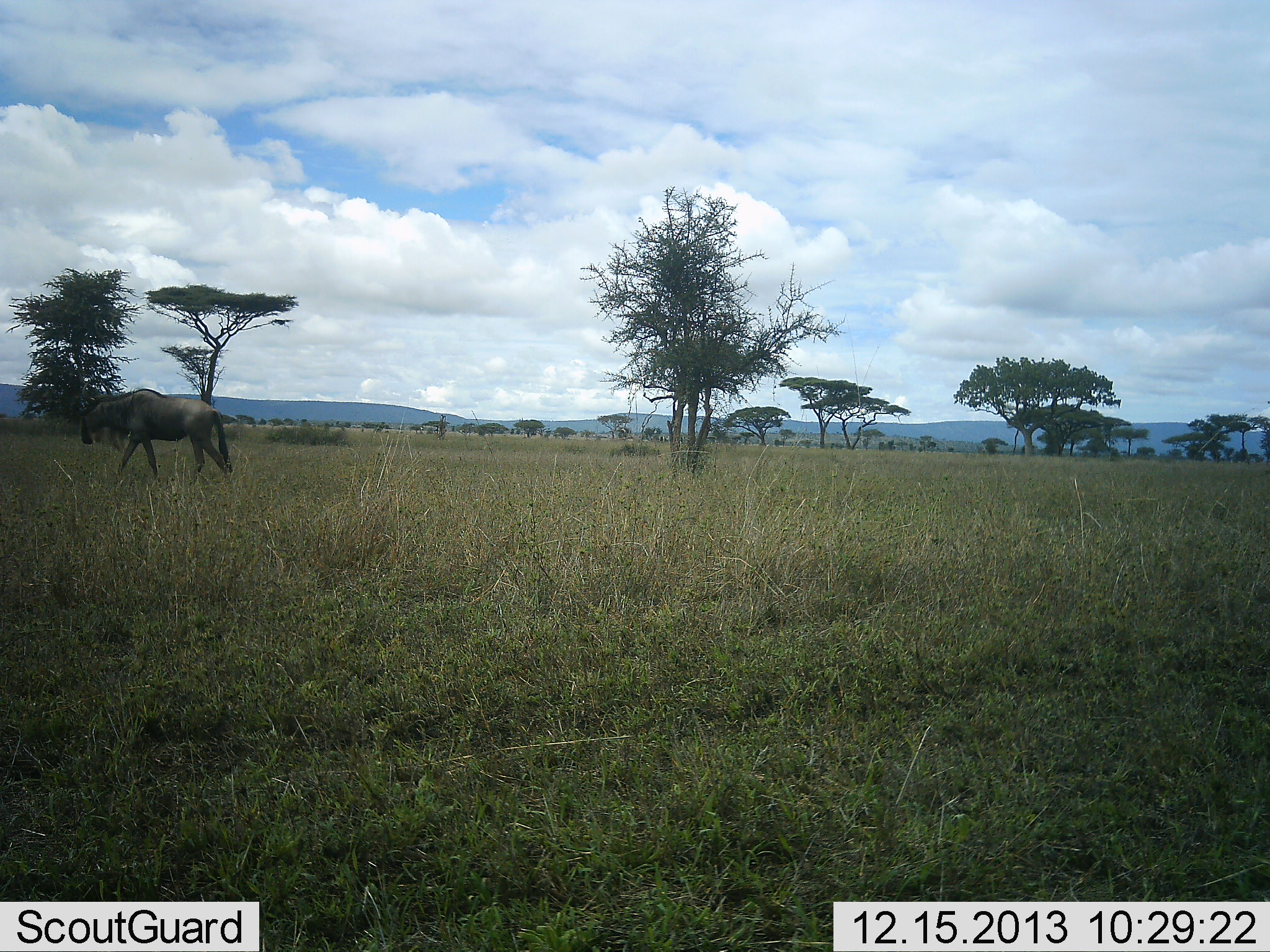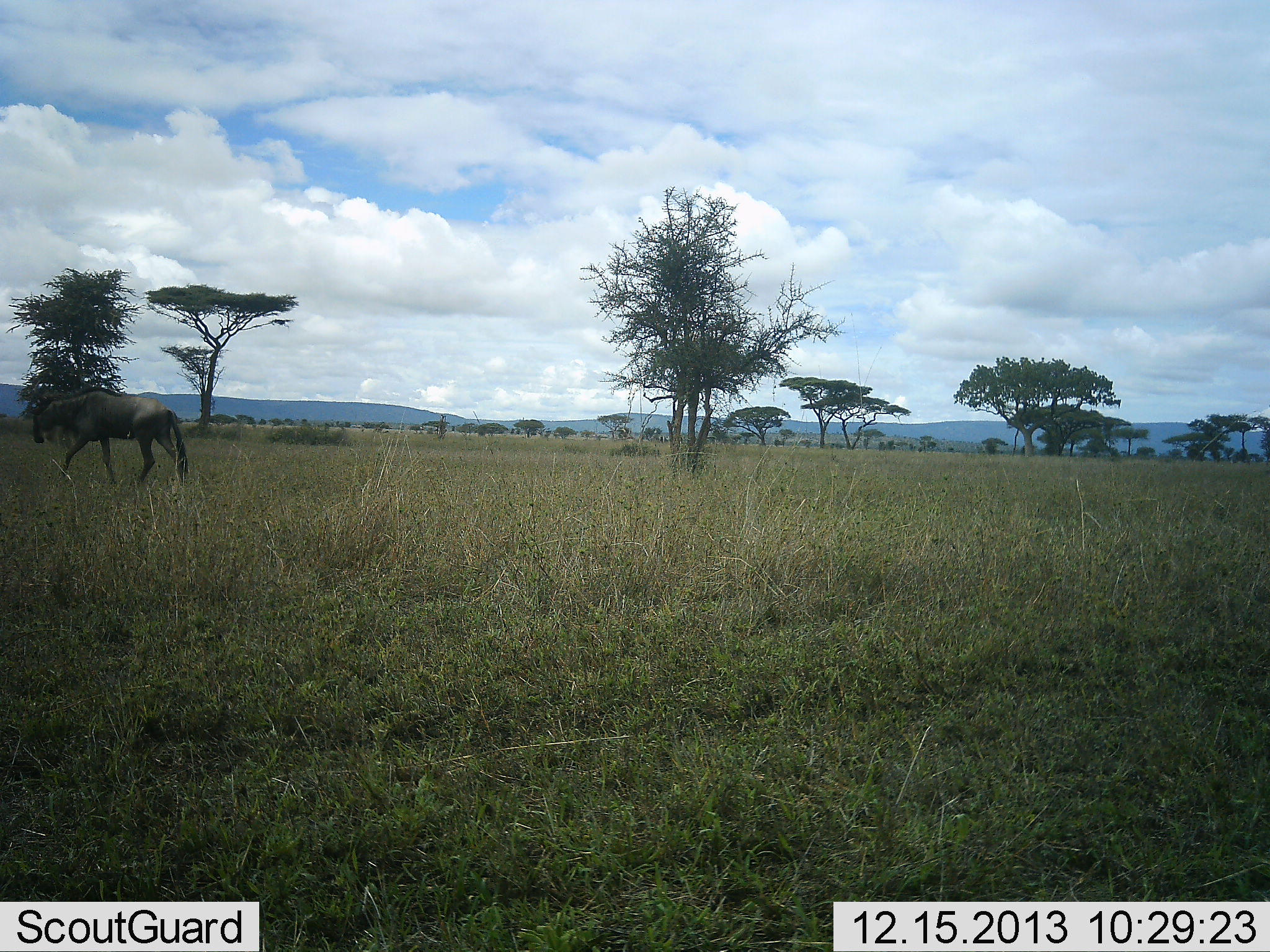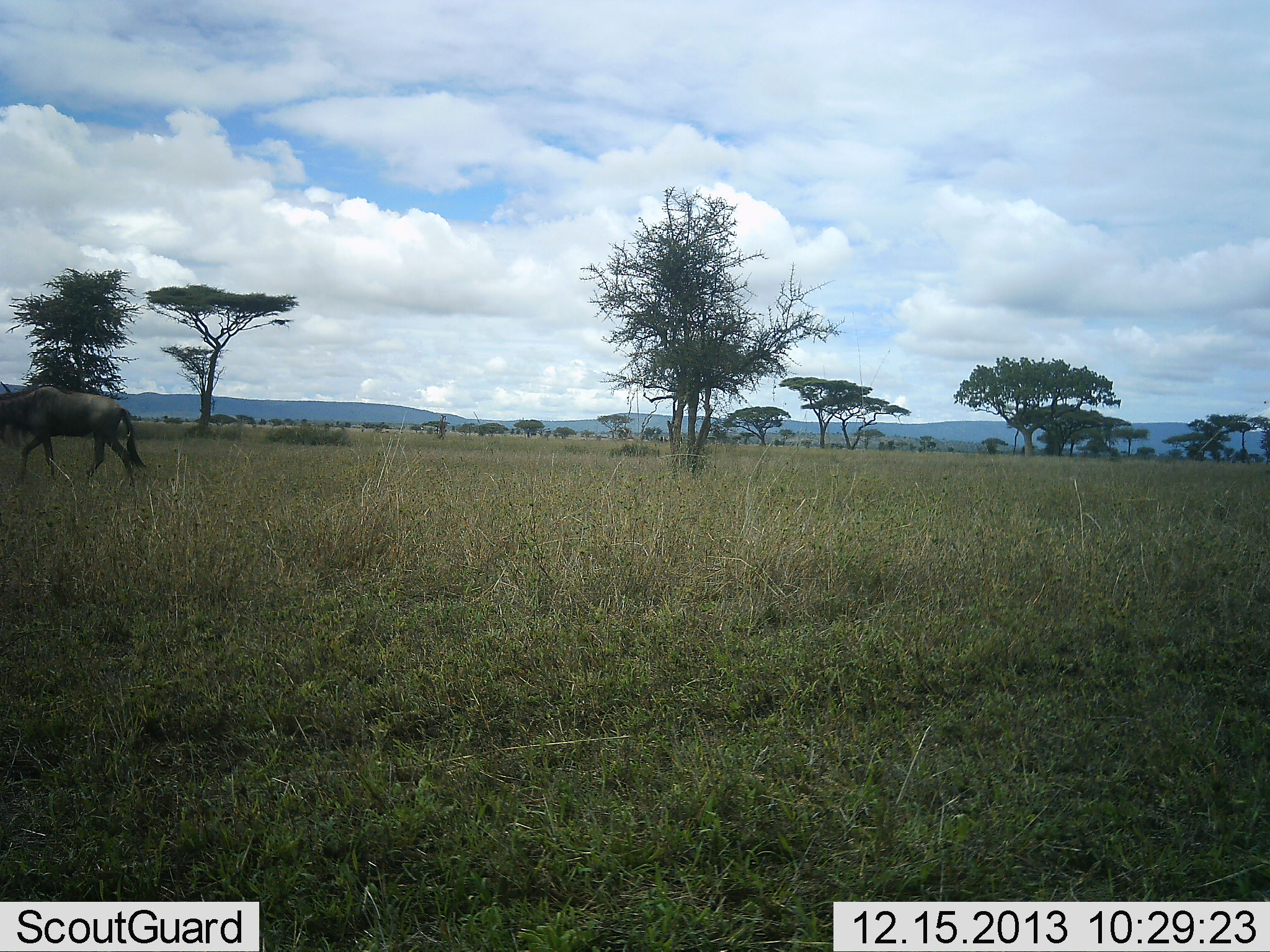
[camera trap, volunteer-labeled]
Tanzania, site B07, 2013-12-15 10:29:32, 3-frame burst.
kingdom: Animalia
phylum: Chordata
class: Mammalia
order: Artiodactyla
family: Bovidae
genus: Connochaetes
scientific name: Connochaetes taurinus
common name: blue wildebeest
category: wildebeest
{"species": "wildebeest (blue wildebeest) (Connochaetes taurinus)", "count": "1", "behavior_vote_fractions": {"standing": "0%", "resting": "0%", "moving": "100%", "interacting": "0%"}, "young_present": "0%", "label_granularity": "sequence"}